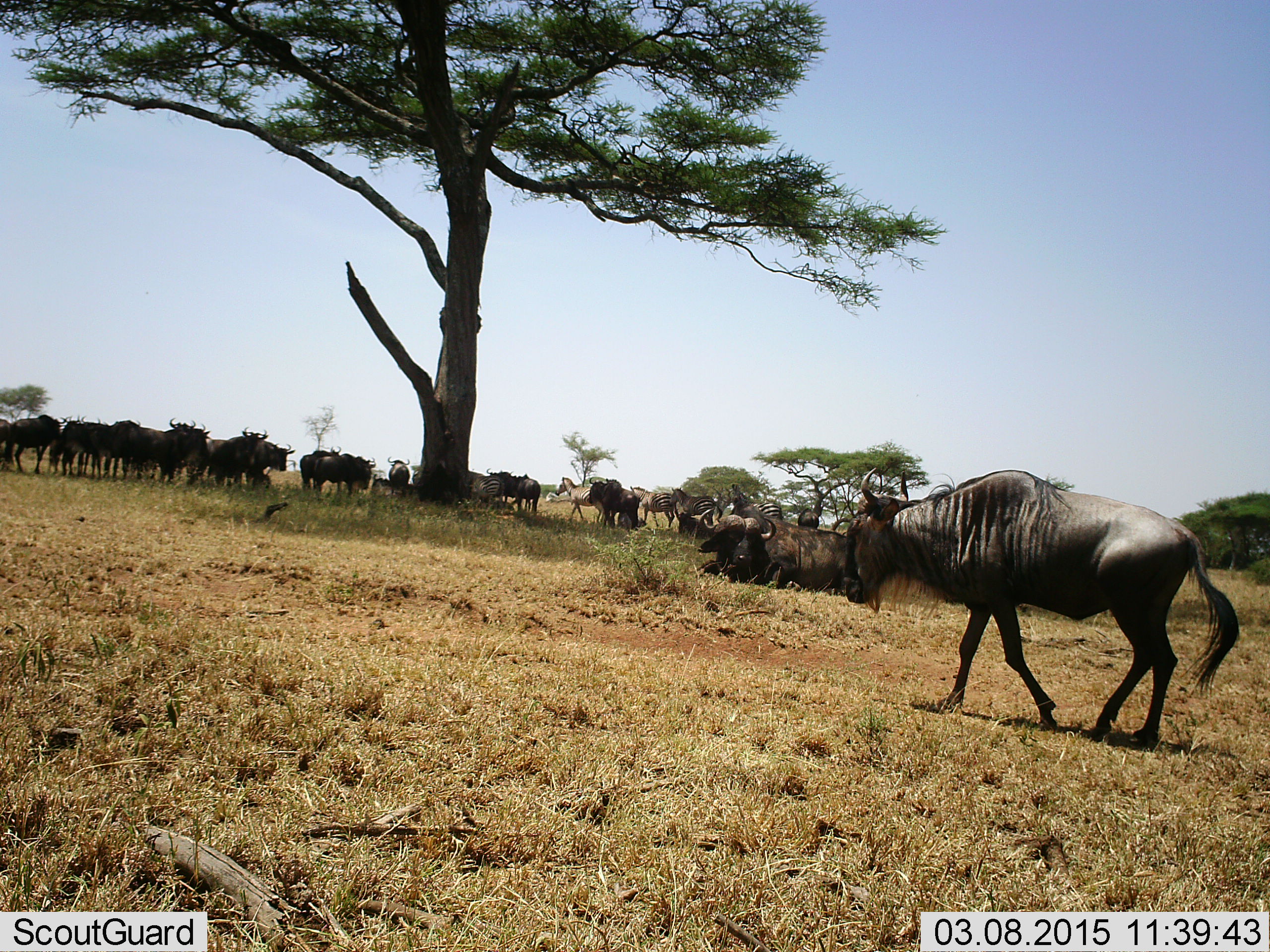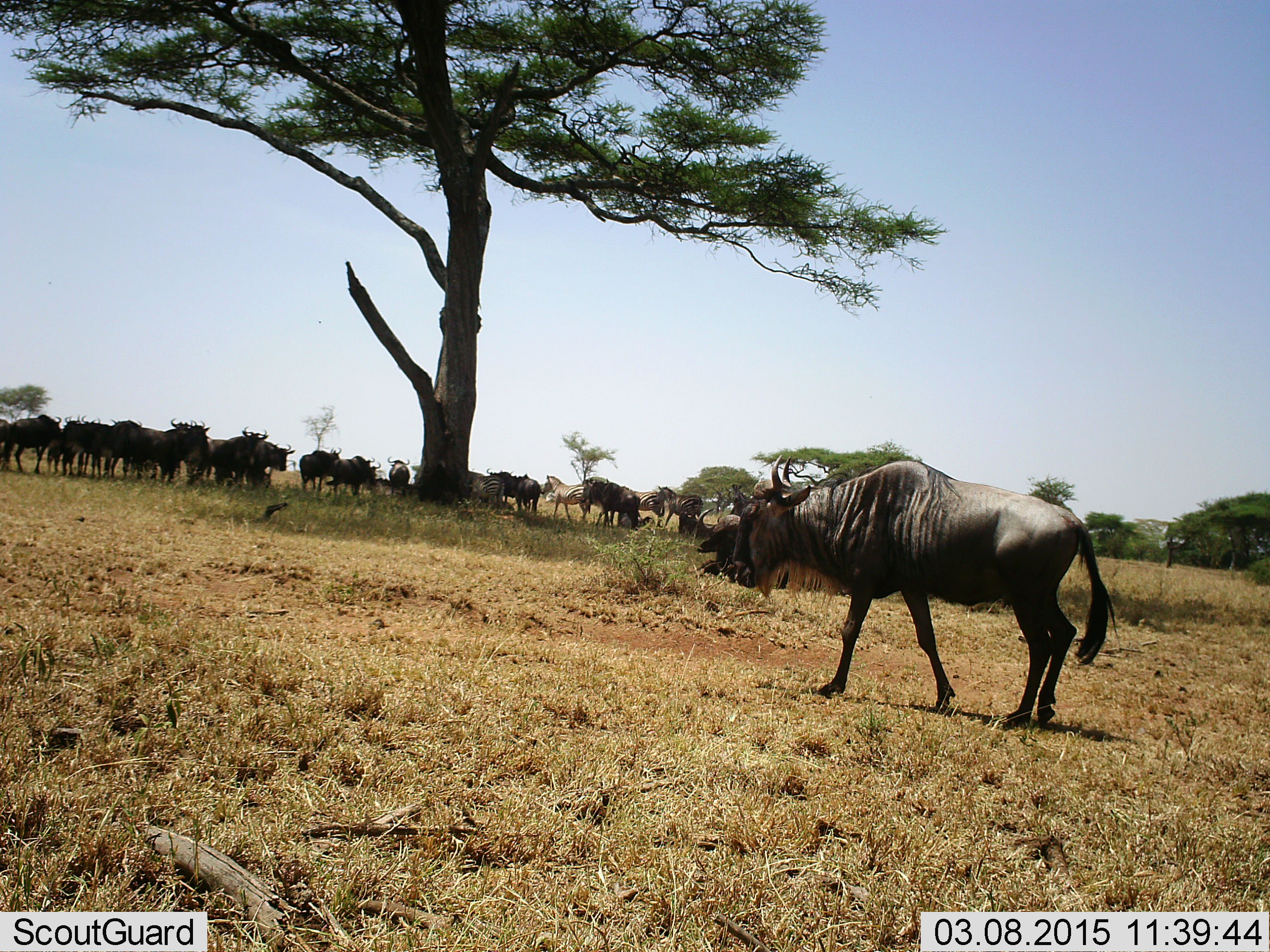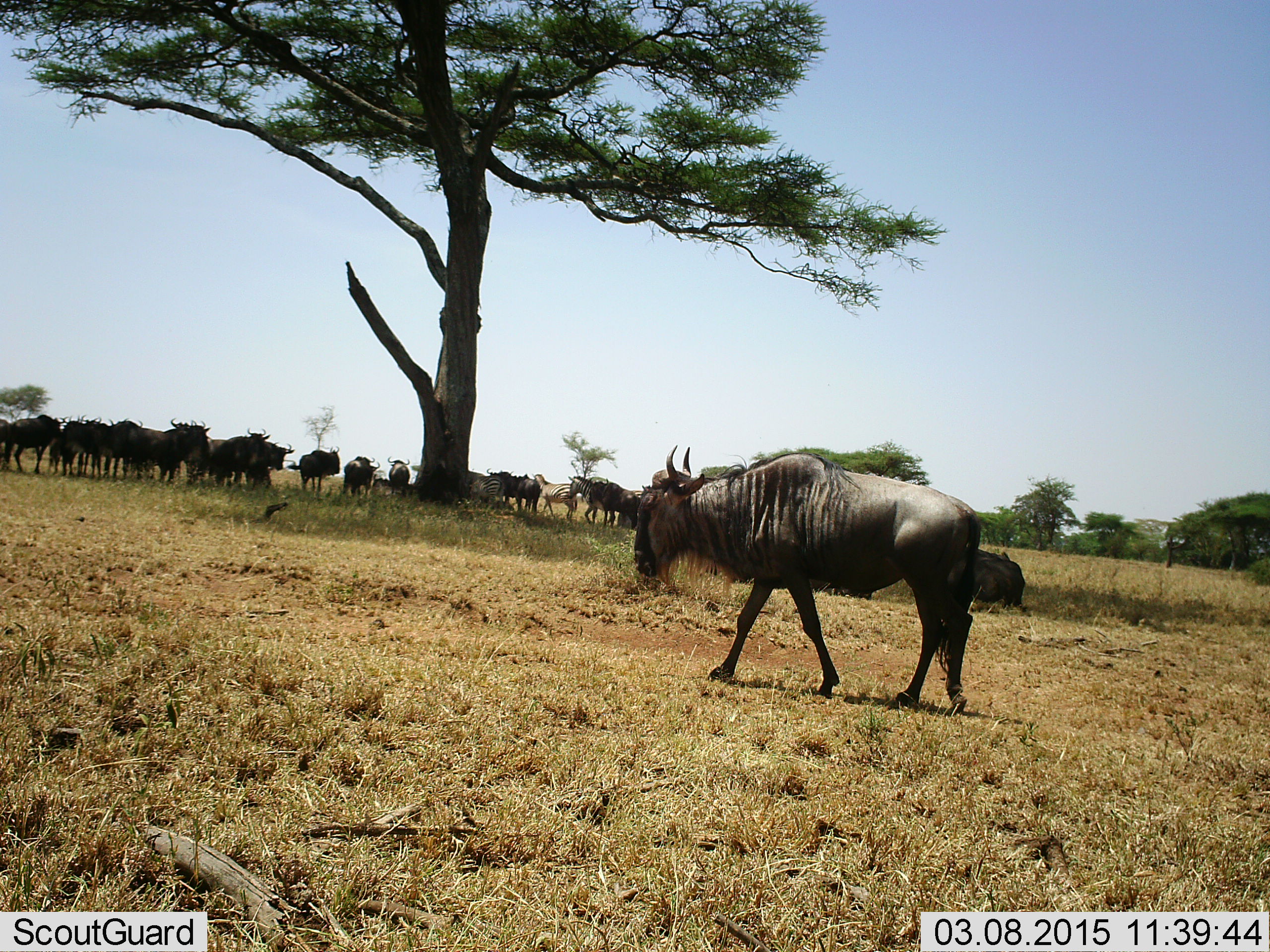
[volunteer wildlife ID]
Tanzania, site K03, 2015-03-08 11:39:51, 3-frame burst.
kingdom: Animalia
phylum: Chordata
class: Mammalia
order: Artiodactyla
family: Bovidae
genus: Connochaetes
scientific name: Connochaetes taurinus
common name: blue wildebeest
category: wildebeest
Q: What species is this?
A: Wildebeest (blue wildebeest) (Connochaetes taurinus).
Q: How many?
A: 11-50.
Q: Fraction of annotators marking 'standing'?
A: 93%.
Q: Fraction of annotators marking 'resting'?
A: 29%.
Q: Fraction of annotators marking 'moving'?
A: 71%.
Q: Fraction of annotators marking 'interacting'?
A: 0%.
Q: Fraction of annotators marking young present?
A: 0%.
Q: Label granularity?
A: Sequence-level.